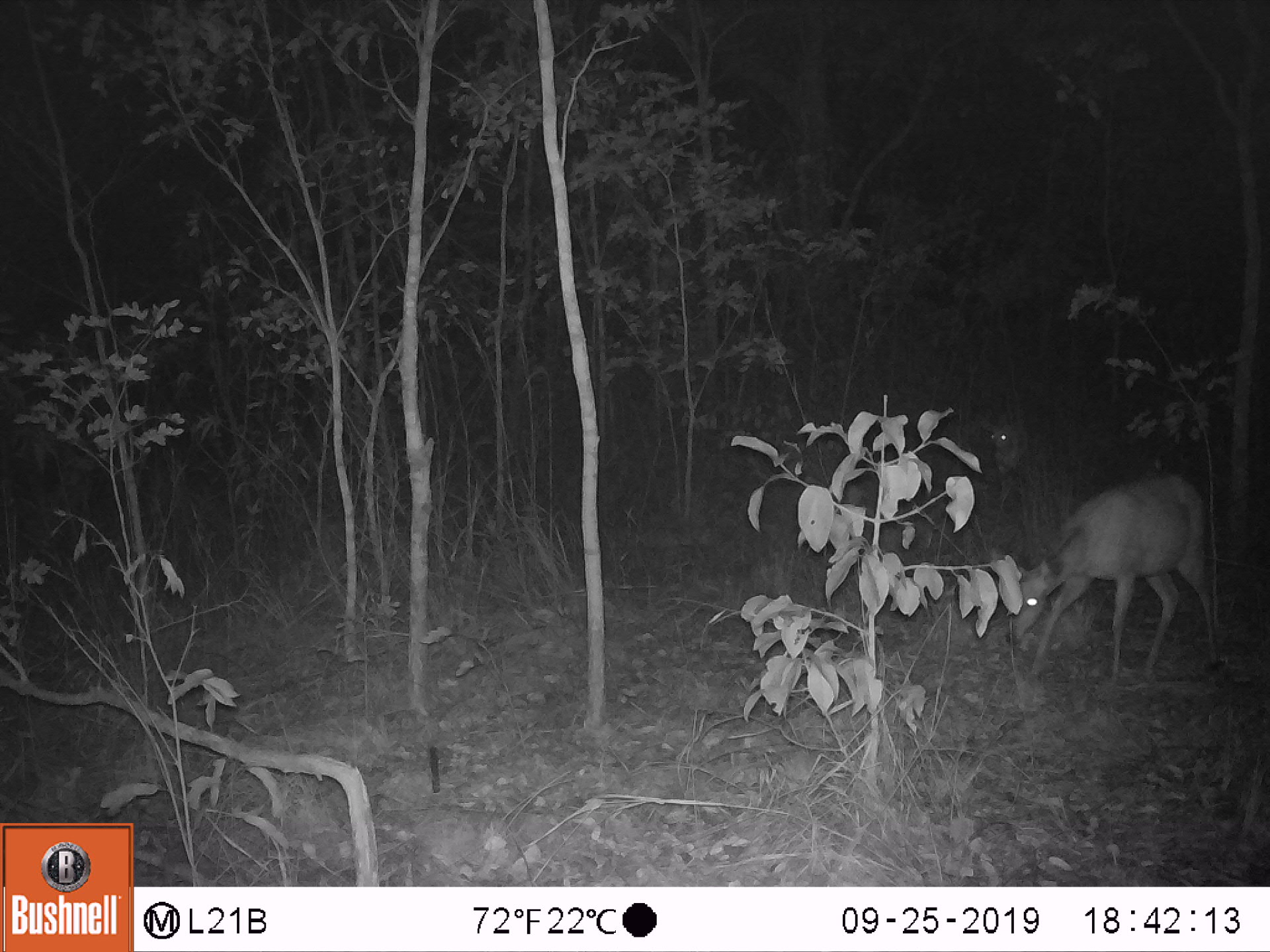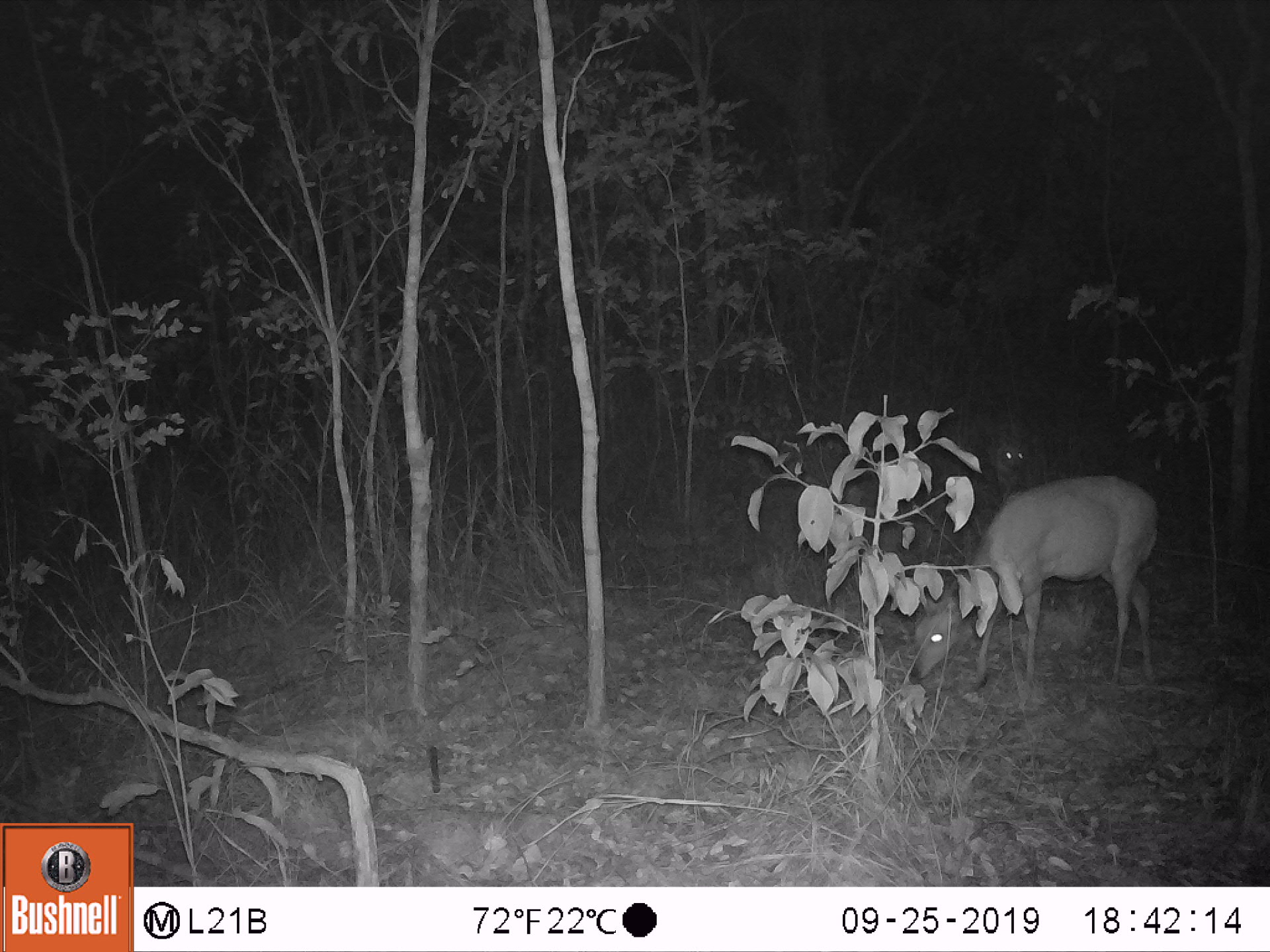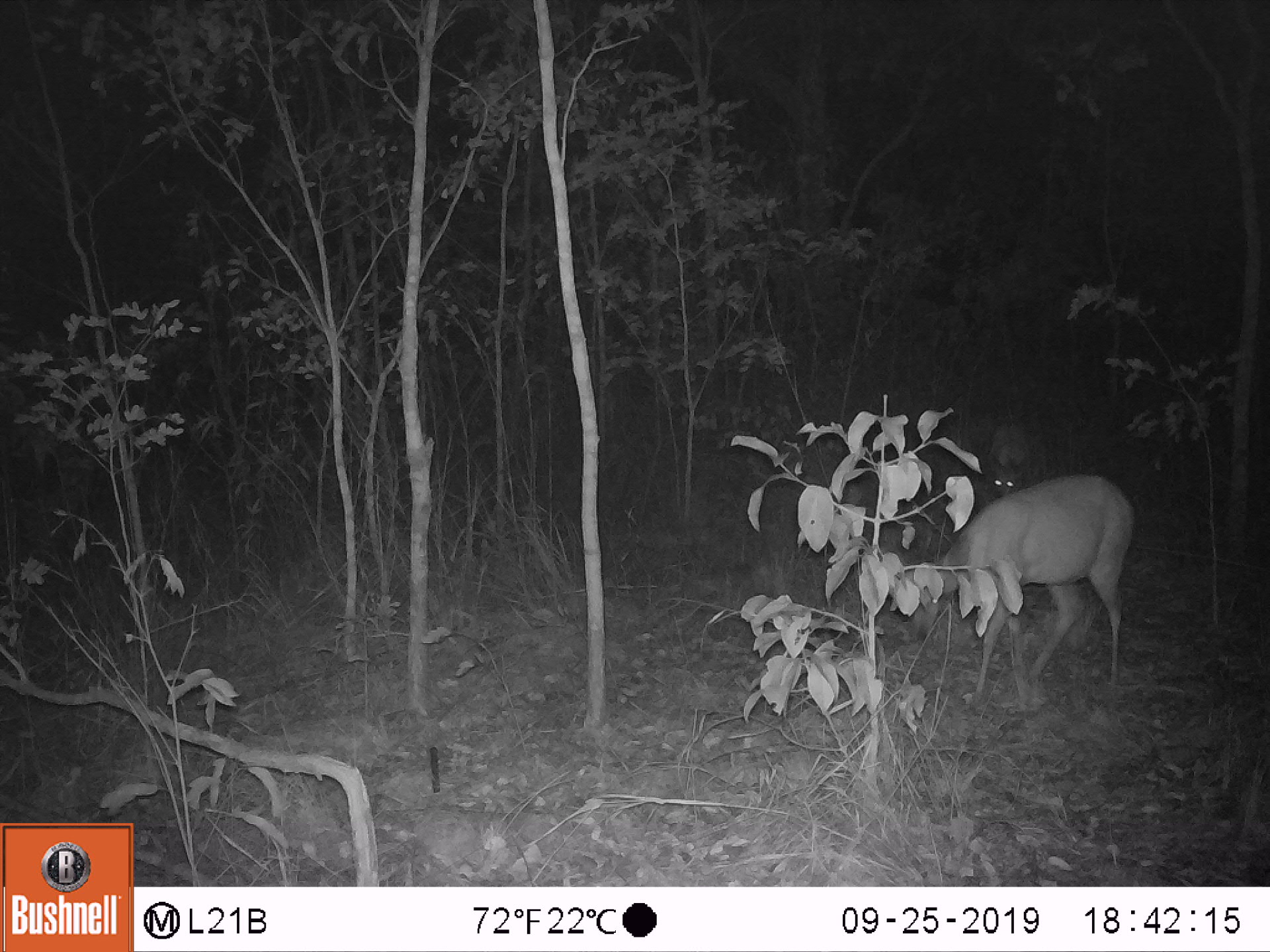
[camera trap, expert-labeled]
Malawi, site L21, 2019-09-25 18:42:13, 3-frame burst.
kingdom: Animalia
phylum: Chordata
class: Mammalia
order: Artiodactyla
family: Bovidae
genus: Tragelaphus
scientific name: Tragelaphus sylvaticus sylvaticus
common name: cape bushbuck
Cape bushbuck (Tragelaphus sylvaticus sylvaticus), count 2.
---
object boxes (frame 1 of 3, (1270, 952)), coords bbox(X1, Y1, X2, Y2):
cape bushbuck: bbox(1003, 474, 1221, 685); bbox(983, 410, 1025, 483)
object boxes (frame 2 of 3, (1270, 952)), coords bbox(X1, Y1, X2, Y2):
cape bushbuck: bbox(904, 471, 1162, 683); bbox(978, 422, 1029, 486)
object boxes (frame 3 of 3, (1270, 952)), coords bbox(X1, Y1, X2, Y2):
cape bushbuck: bbox(897, 468, 1135, 715); bbox(983, 419, 1032, 481)